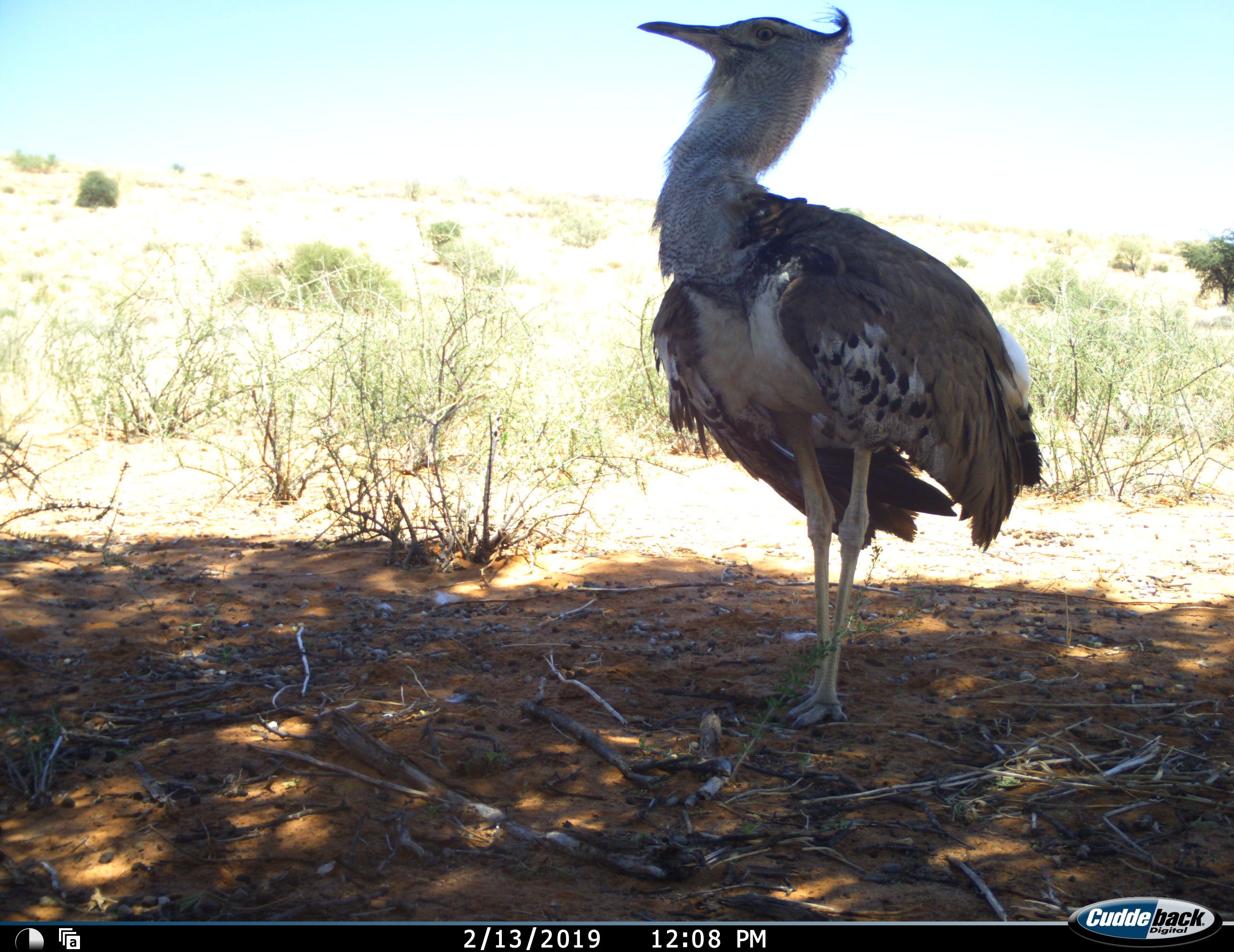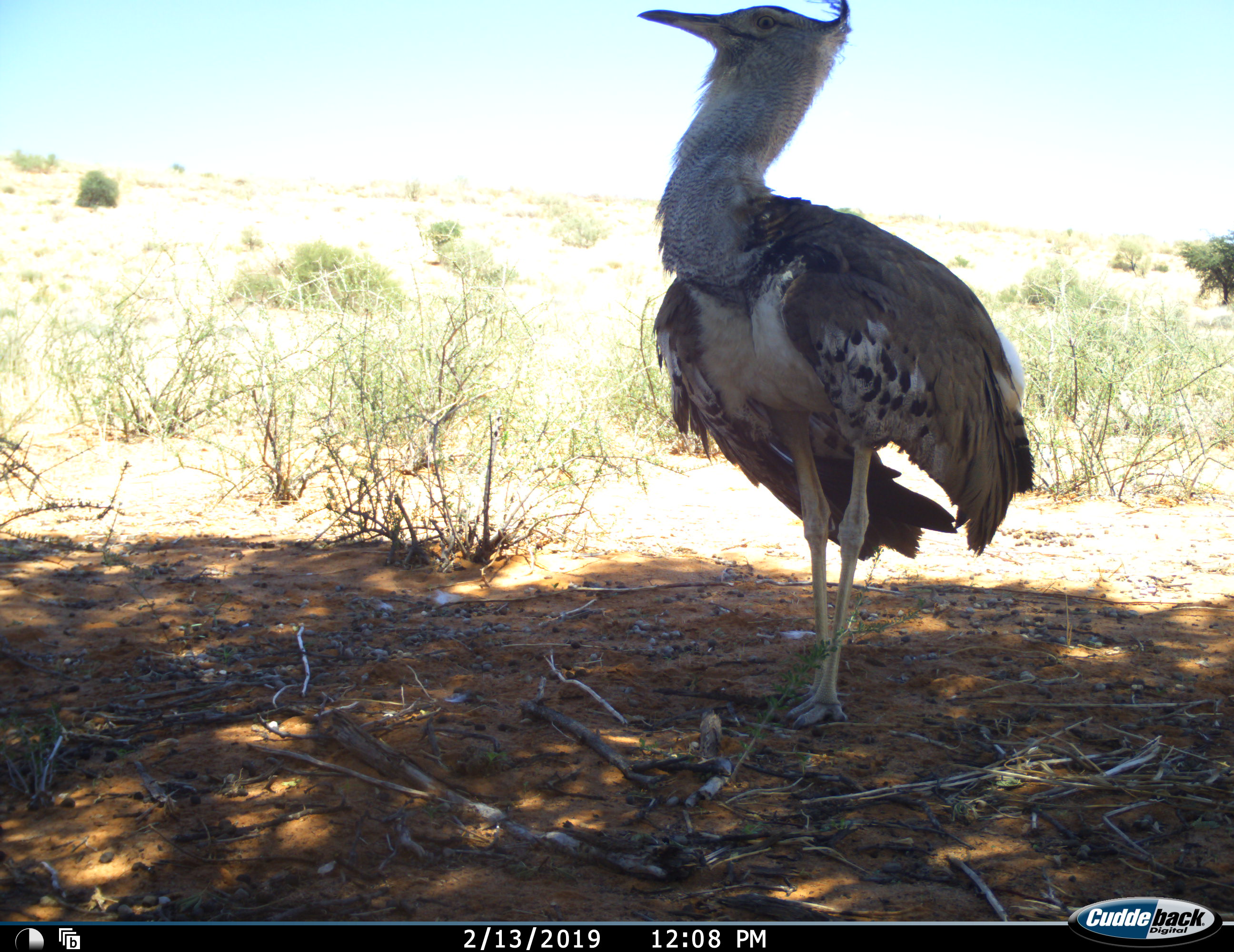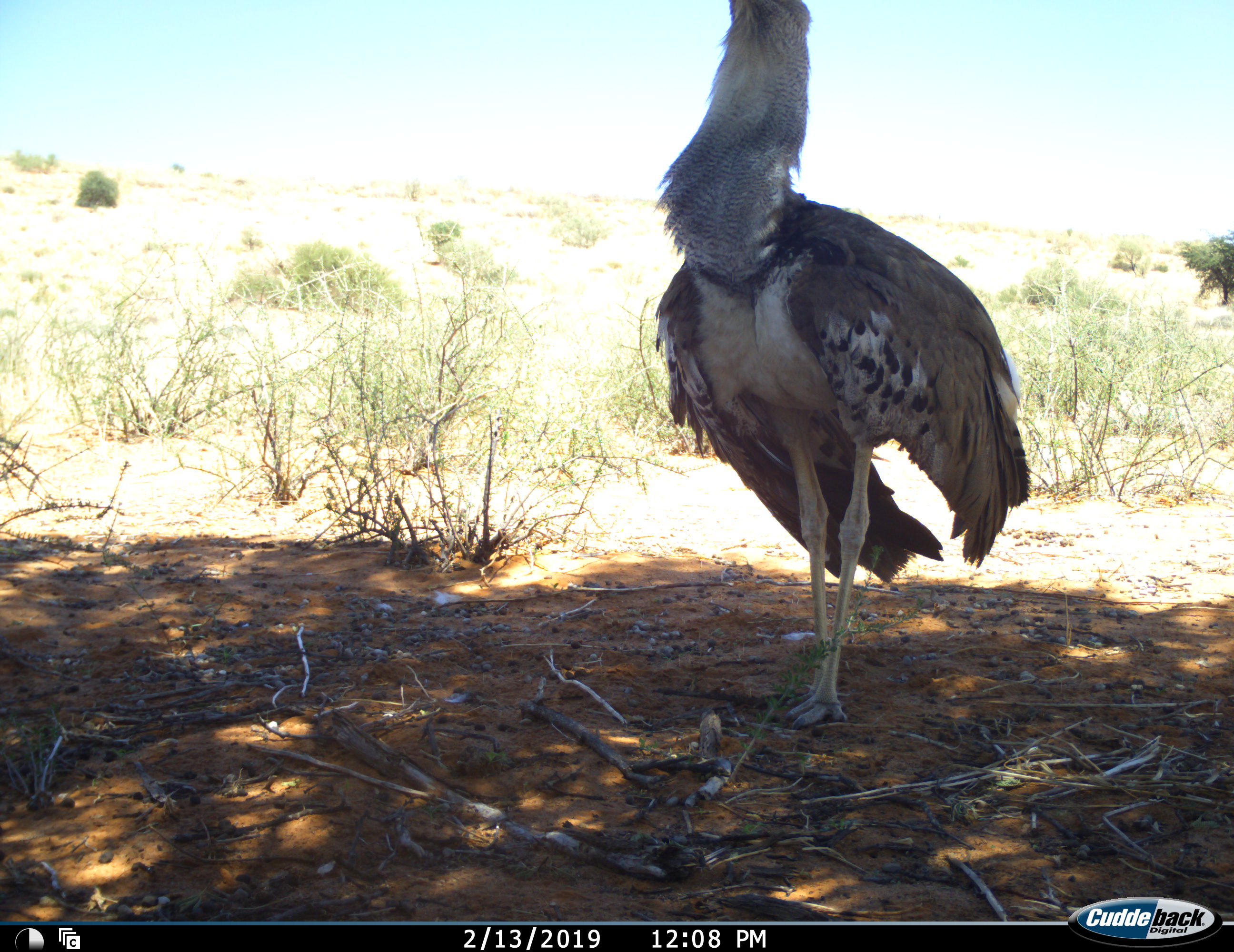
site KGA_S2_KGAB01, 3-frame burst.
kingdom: Animalia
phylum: Chordata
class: Aves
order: Otidiformes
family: Otididae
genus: Ardeotis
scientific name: Ardeotis kori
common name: kori bustard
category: bustardkori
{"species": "bustardkori (kori bustard) (Ardeotis kori)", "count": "1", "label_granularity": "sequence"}